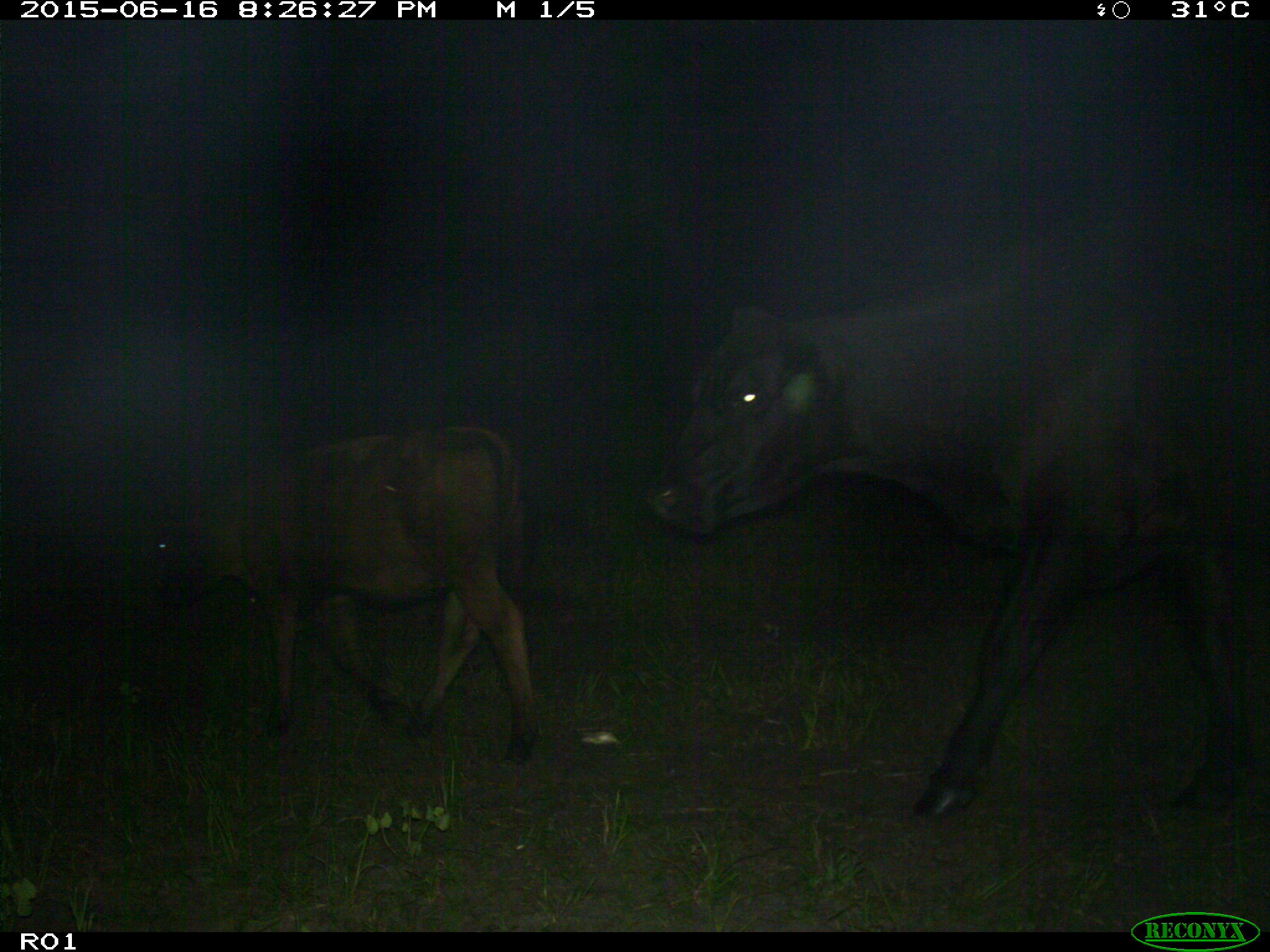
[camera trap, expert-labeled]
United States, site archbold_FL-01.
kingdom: Animalia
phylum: Chordata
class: Mammalia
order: Artiodactyla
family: Bovidae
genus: Bos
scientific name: Bos taurus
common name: domestic cow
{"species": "Bos taurus (domestic cow)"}